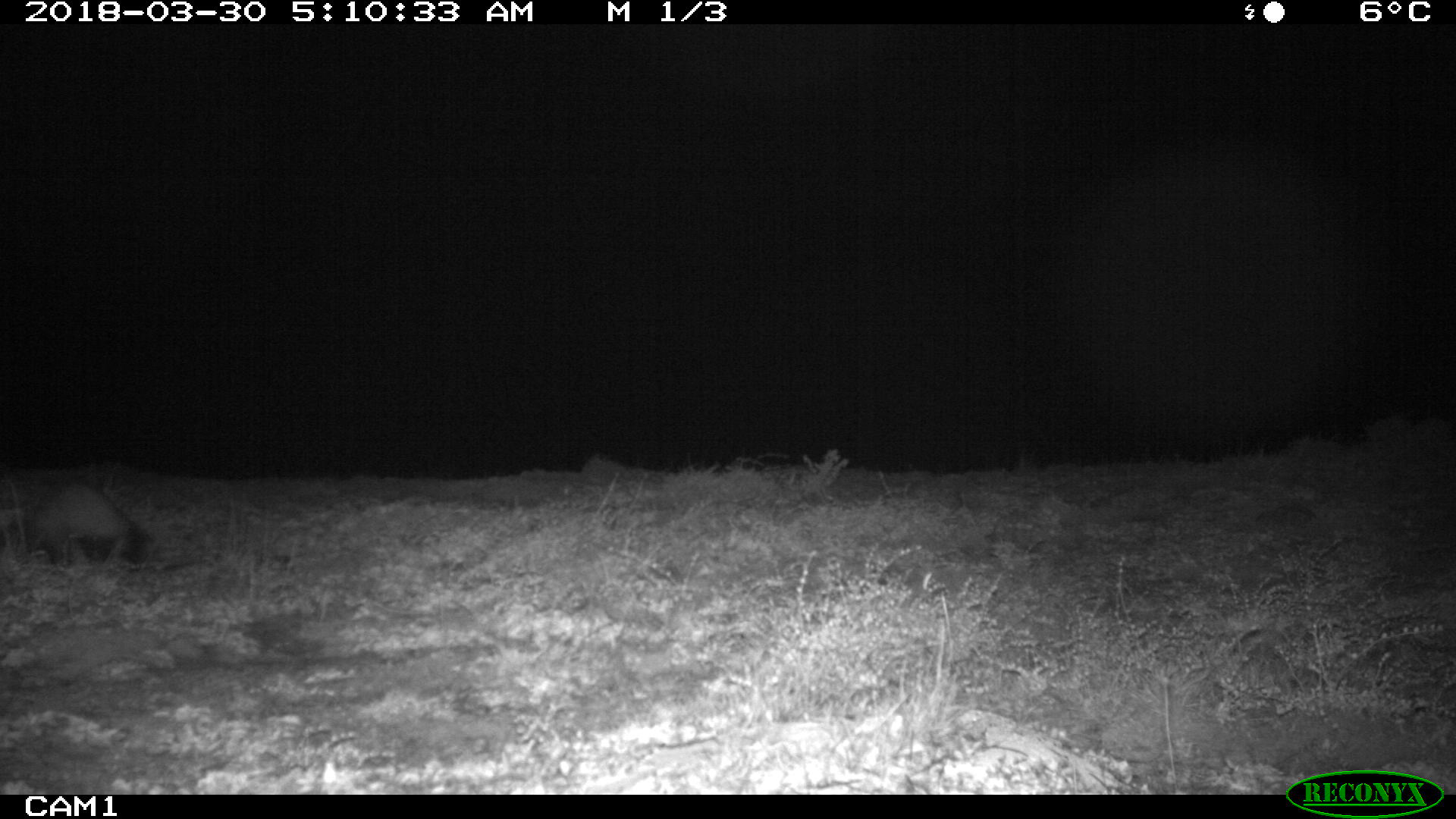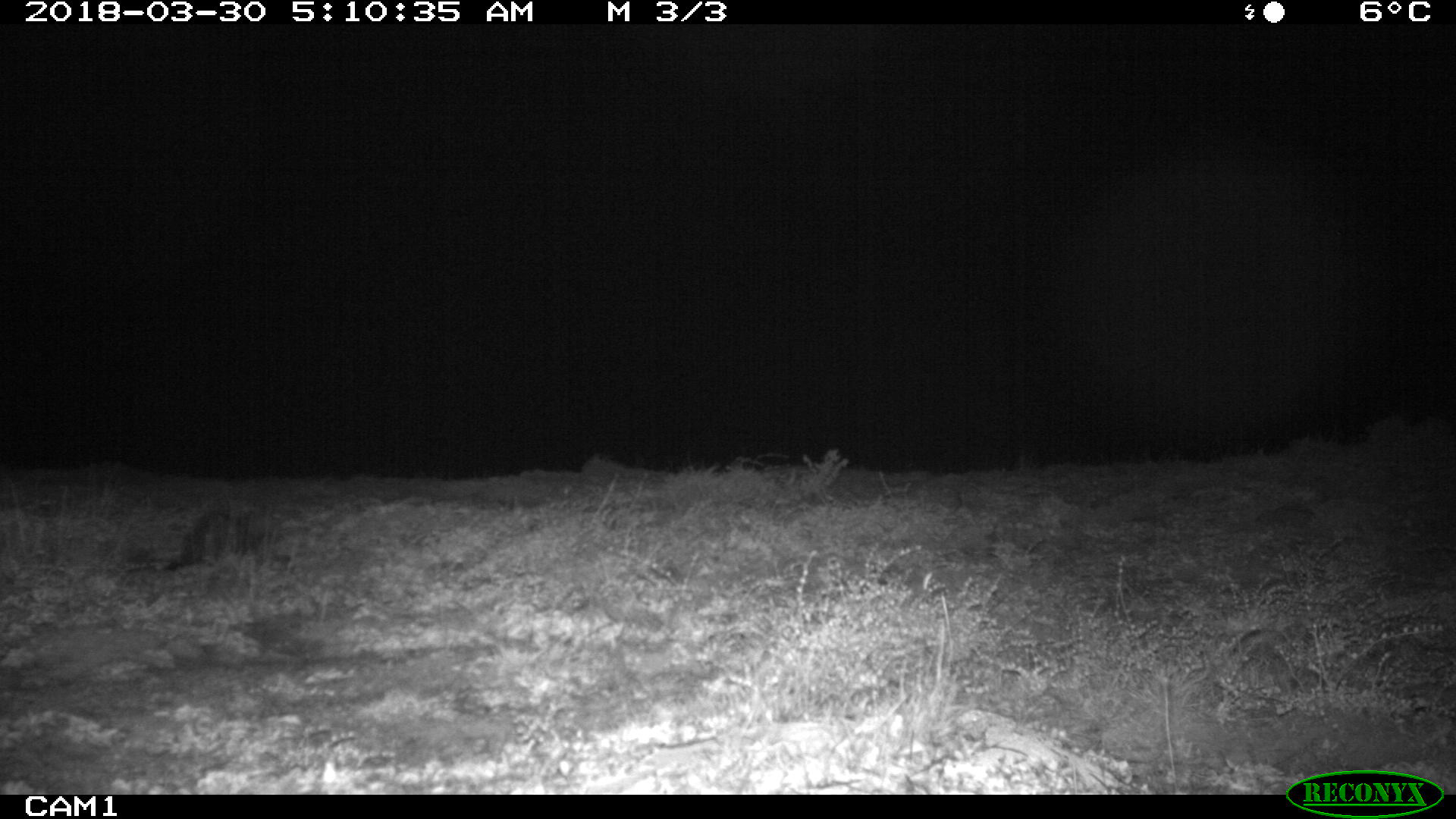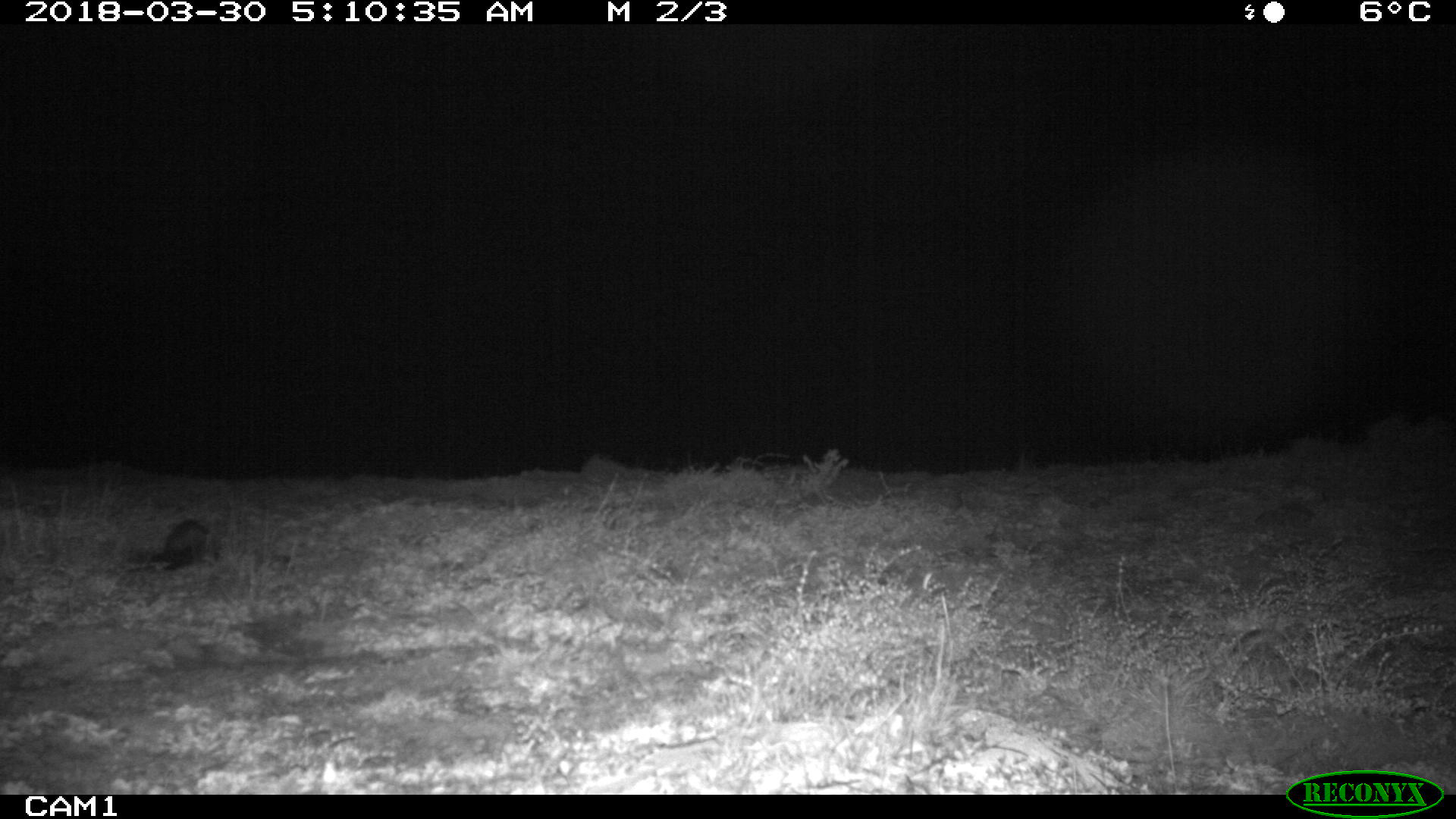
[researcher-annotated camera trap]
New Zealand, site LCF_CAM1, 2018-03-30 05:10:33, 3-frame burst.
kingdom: Animalia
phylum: Chordata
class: Mammalia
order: Carnivora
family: Mustelidae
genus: Mustela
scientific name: Mustela furo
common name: ferret